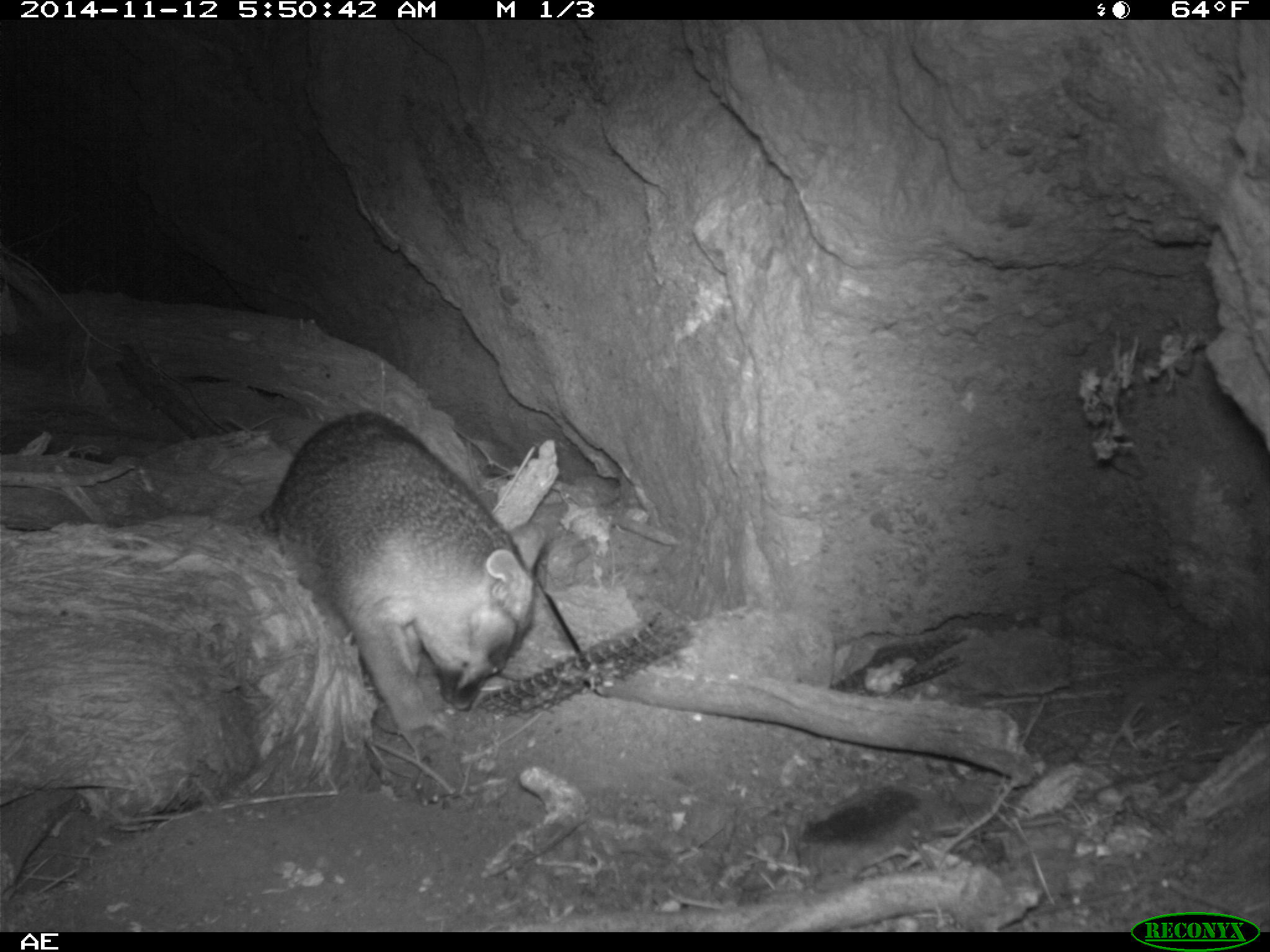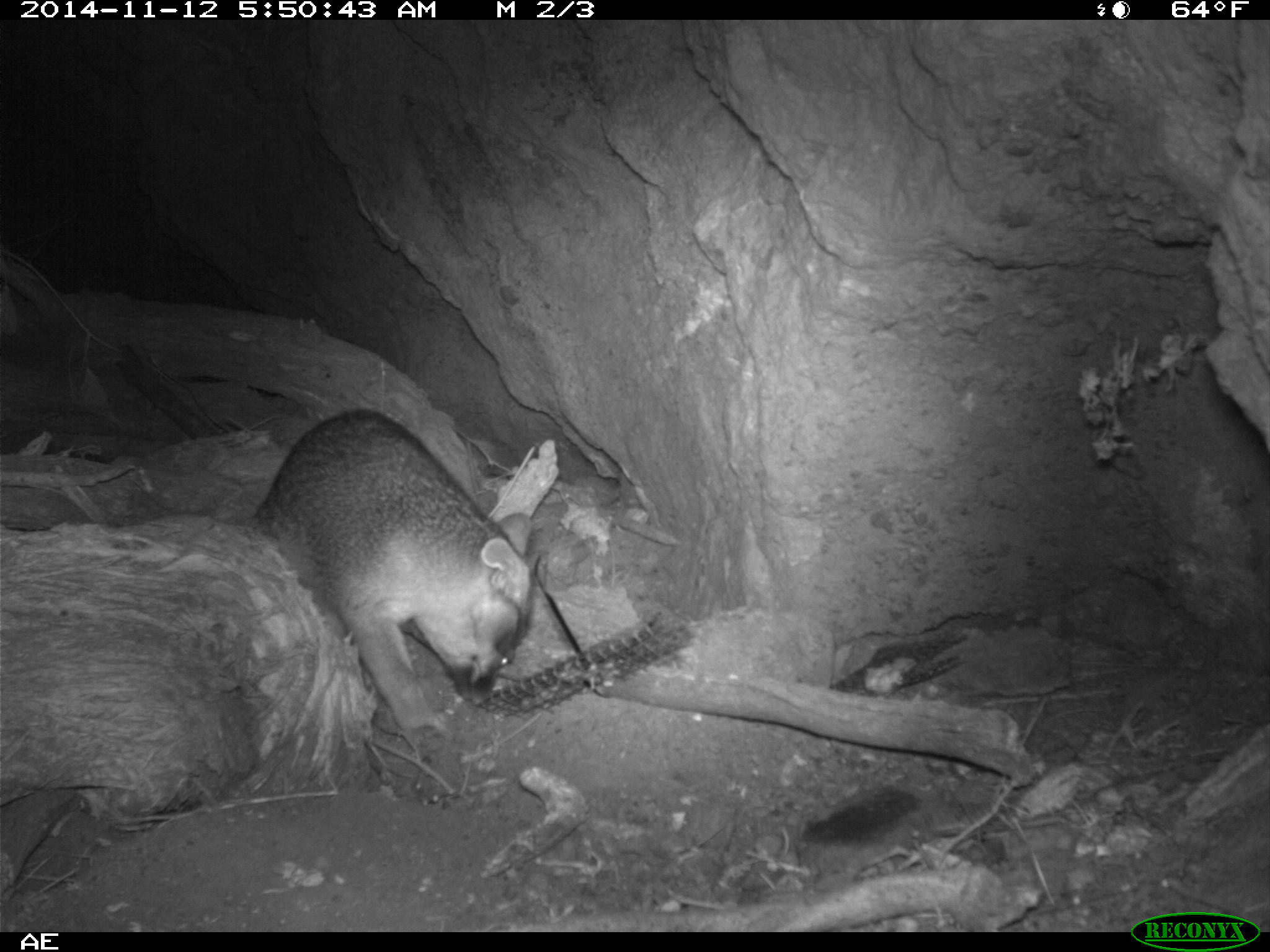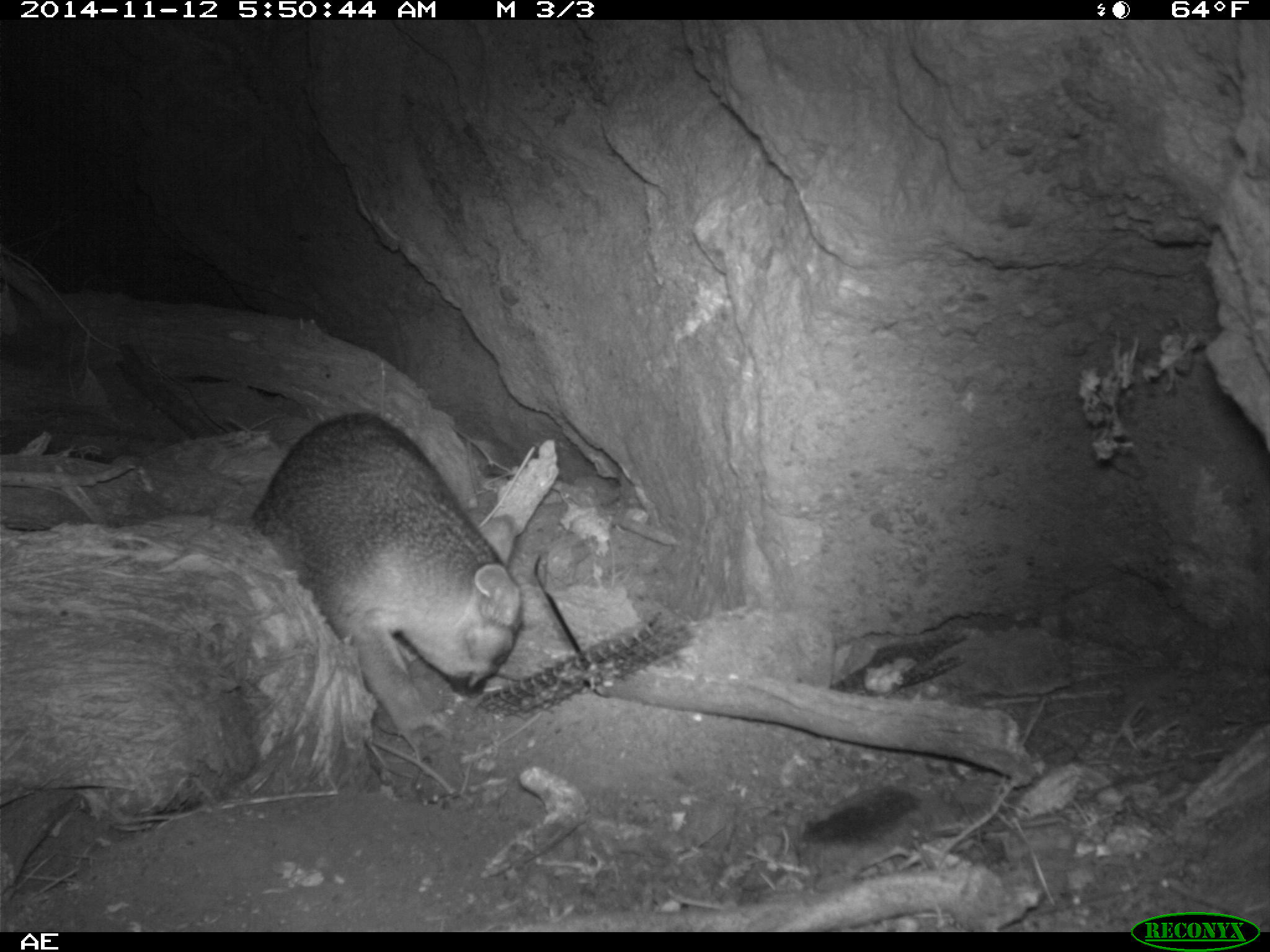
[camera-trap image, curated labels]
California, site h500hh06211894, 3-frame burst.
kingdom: Animalia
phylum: Chordata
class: Mammalia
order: Carnivora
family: Canidae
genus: Urocyon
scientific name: Urocyon littoralis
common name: island fox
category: fox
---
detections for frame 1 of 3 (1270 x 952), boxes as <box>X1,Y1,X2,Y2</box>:
fox: <box>272,413,546,764</box>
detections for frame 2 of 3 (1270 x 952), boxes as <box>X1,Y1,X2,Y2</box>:
fox: <box>248,408,530,752</box>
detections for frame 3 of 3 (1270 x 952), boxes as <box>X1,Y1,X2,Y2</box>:
fox: <box>250,412,522,769</box>